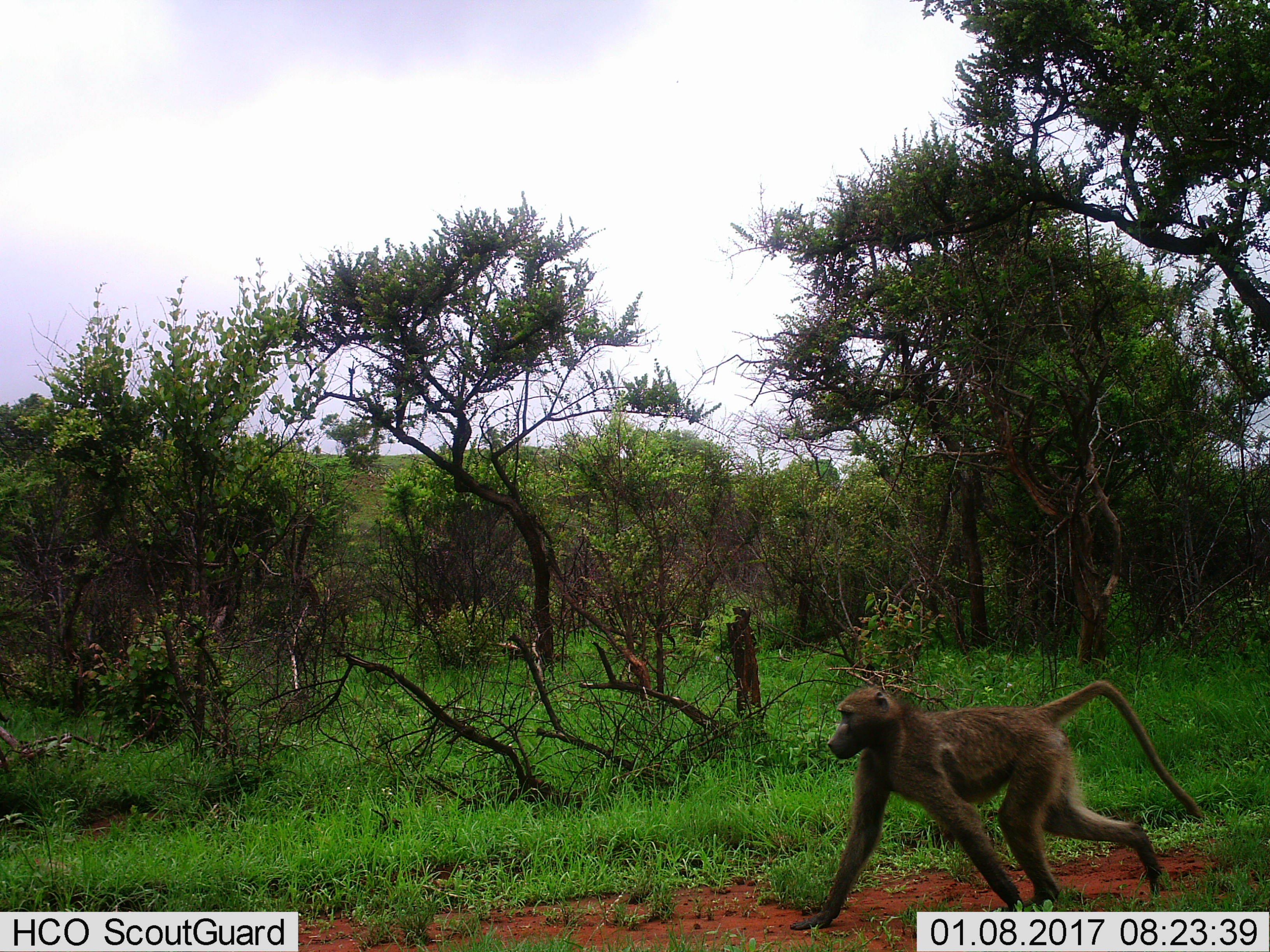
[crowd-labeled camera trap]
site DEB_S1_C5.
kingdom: Animalia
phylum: Chordata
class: Mammalia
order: Primates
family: Cercopithecidae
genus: Papio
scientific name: Papio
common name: baboon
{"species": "baboon (Papio)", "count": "1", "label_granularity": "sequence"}